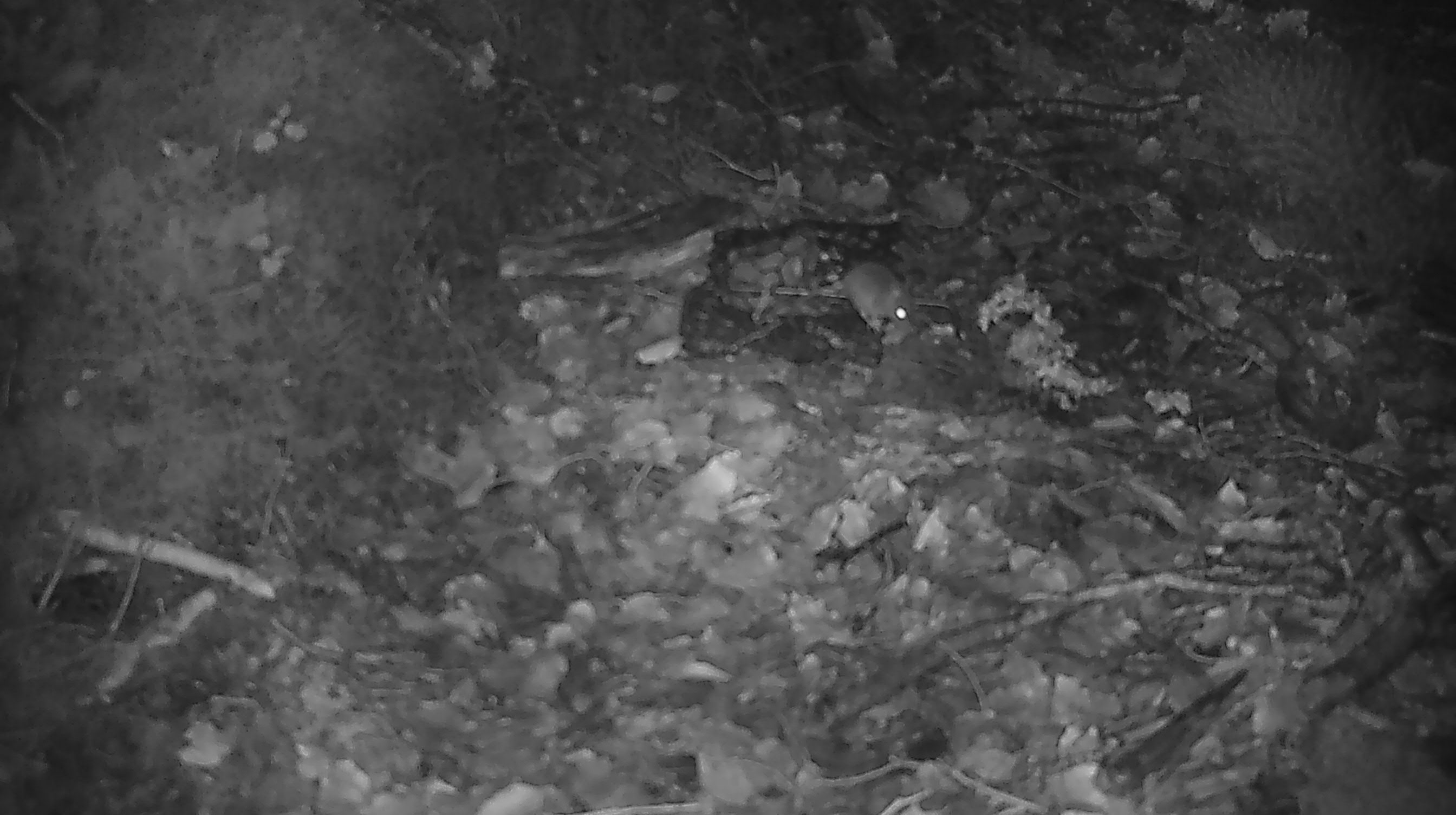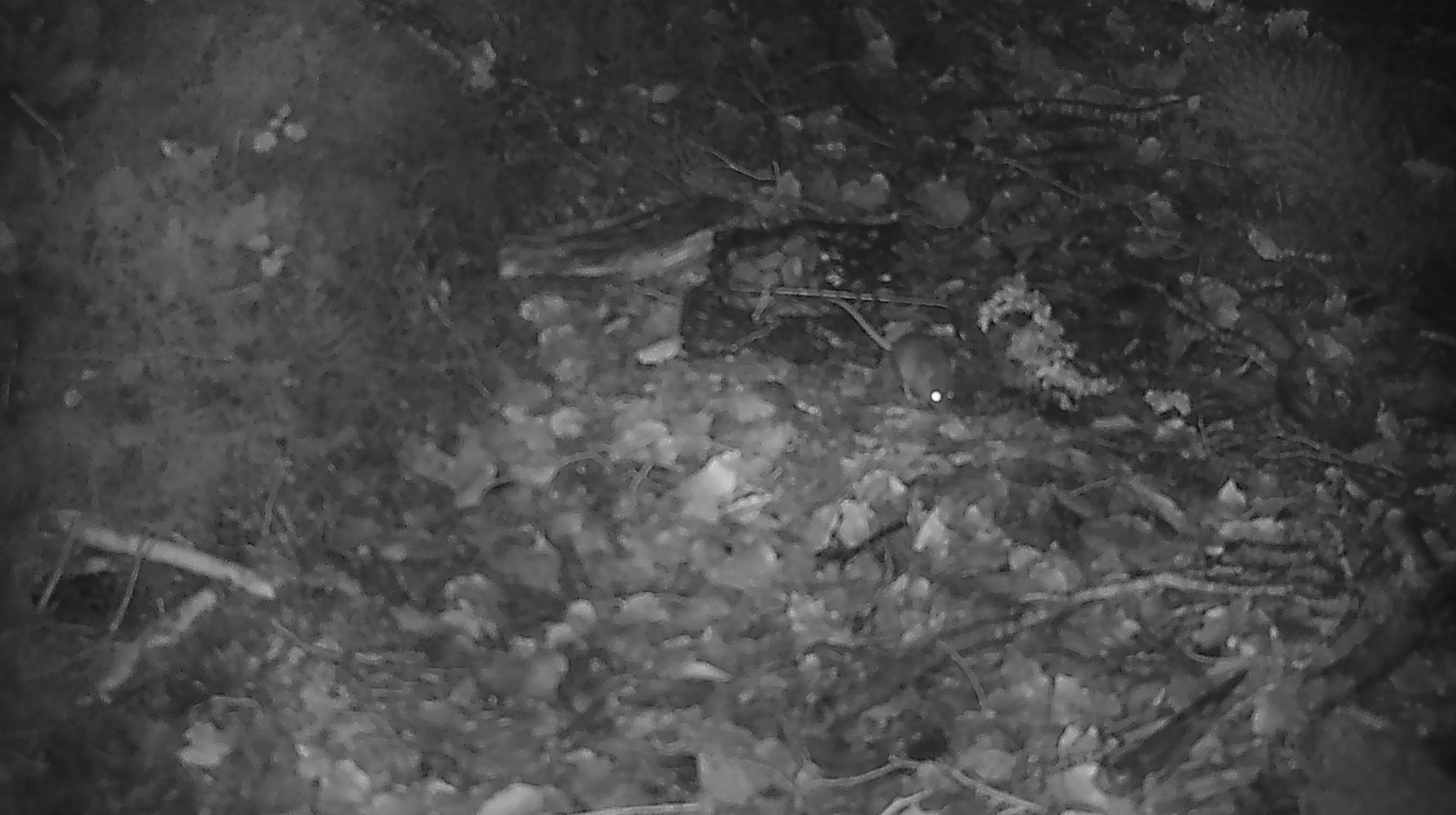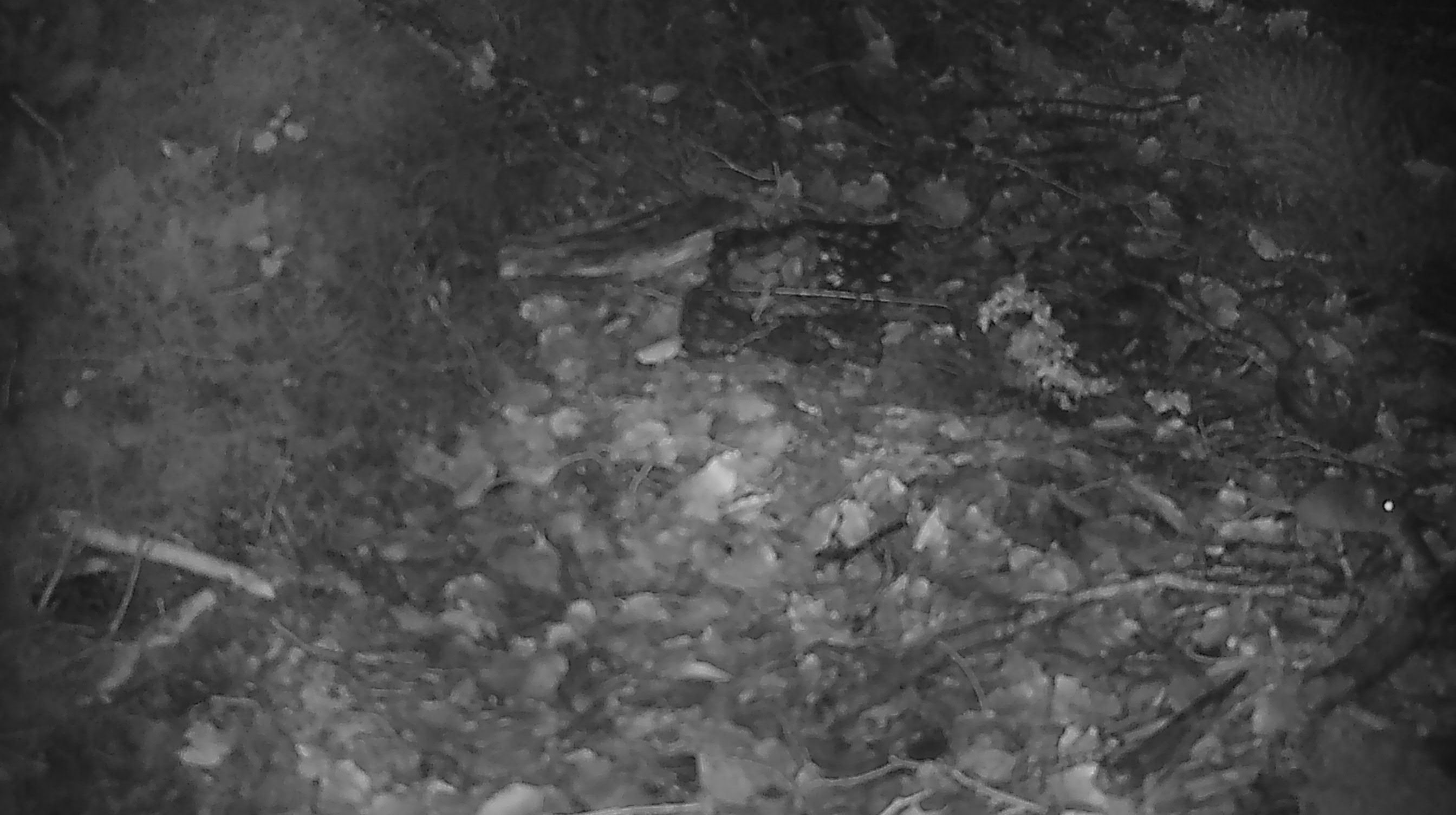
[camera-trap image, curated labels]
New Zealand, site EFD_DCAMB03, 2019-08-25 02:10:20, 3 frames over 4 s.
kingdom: Animalia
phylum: Chordata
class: Mammalia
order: Rodentia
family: Muridae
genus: Mus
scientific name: Mus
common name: mouse